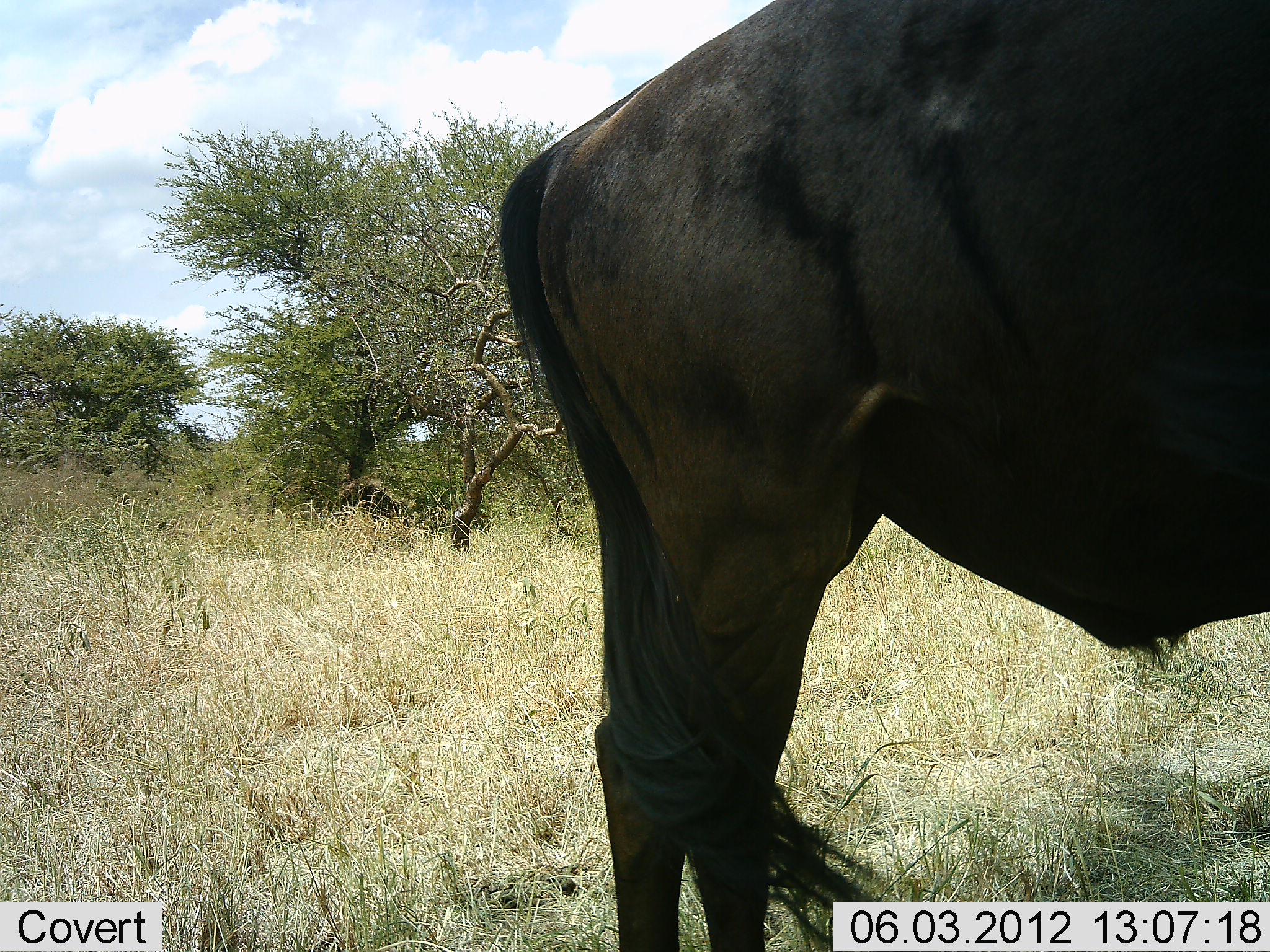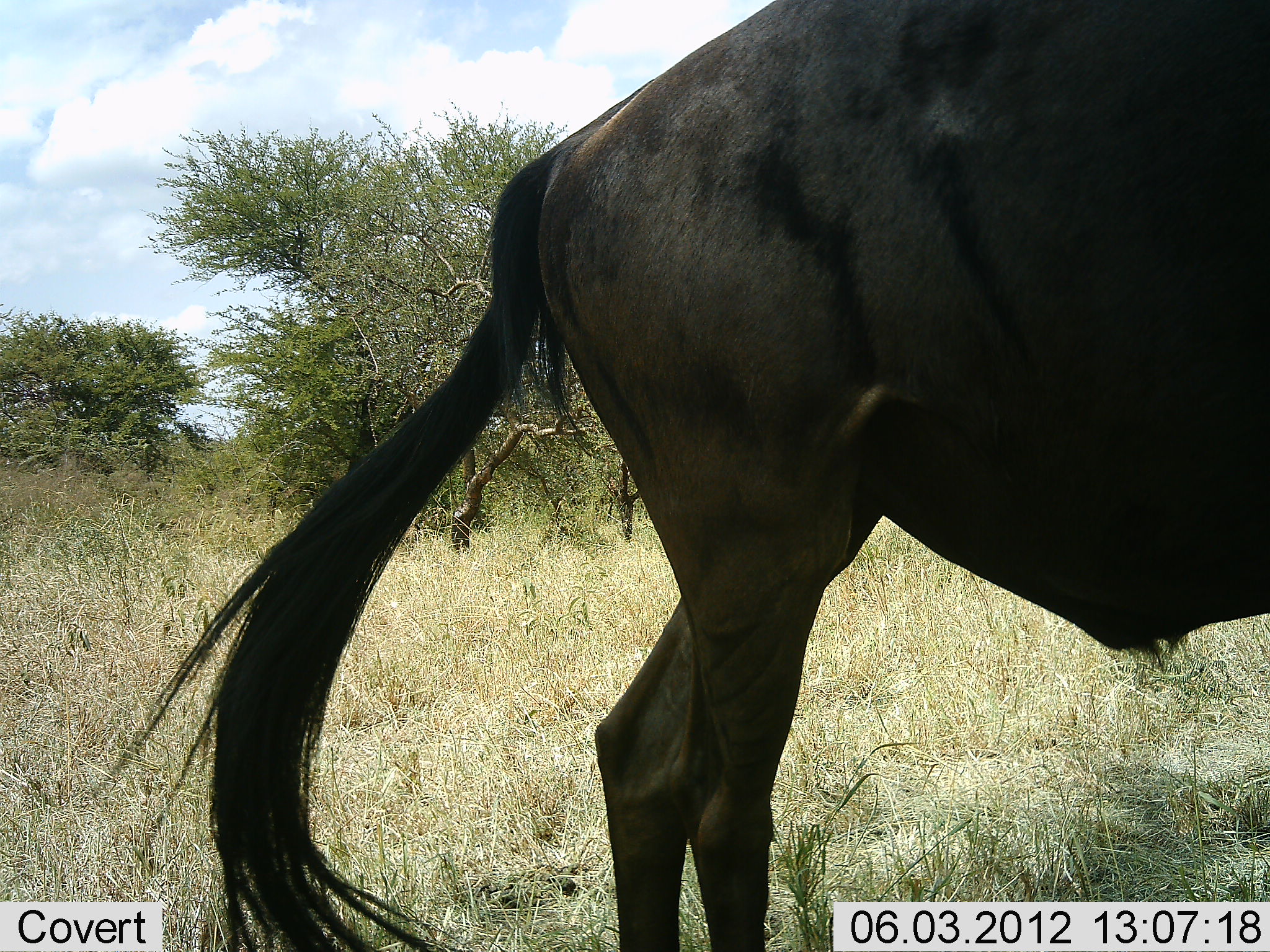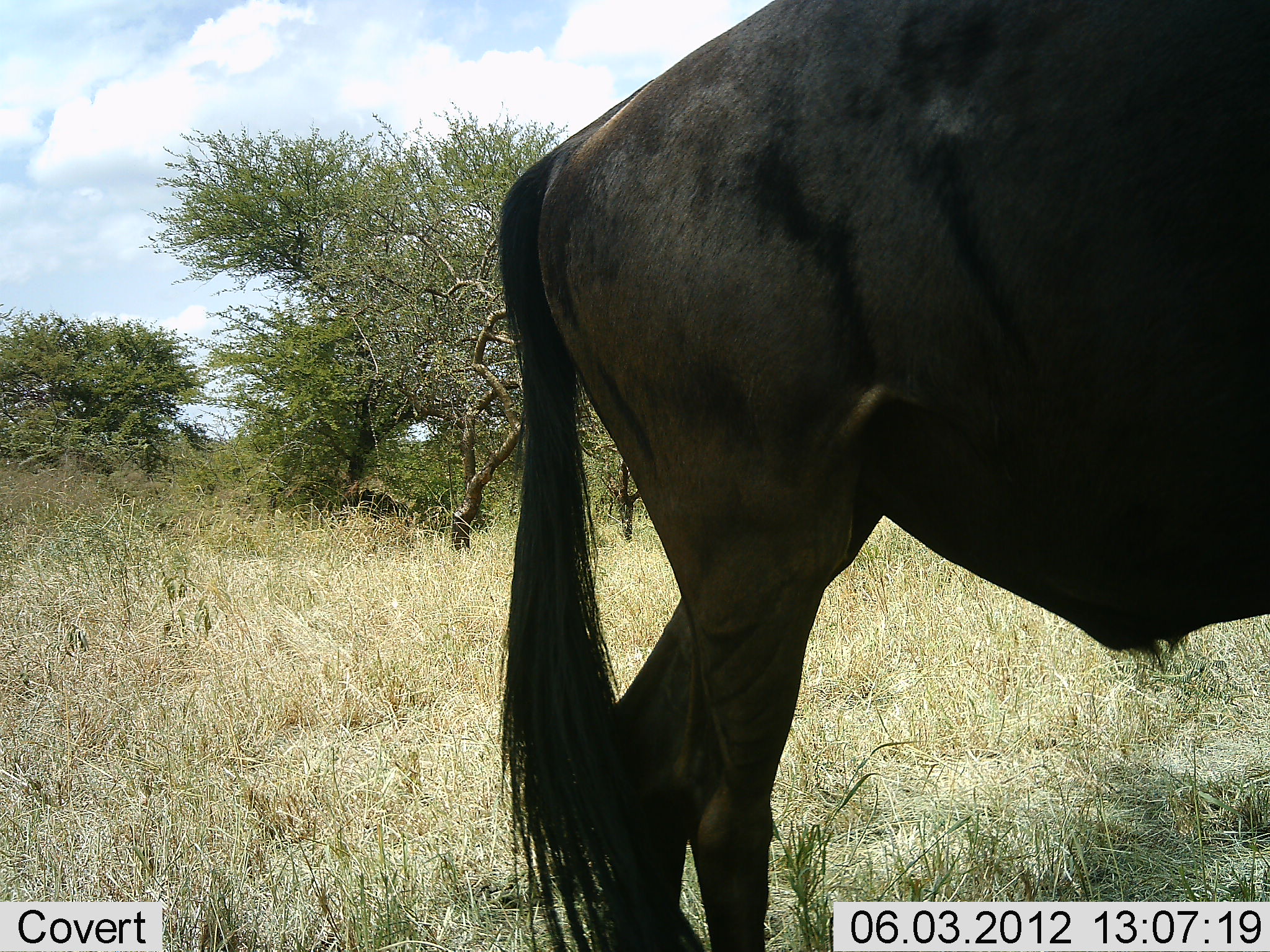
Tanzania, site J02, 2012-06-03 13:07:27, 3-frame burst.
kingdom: Animalia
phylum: Chordata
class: Mammalia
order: Artiodactyla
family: Bovidae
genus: Connochaetes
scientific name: Connochaetes taurinus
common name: blue wildebeest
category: wildebeest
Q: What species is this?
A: Wildebeest (blue wildebeest) (Connochaetes taurinus).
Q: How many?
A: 1.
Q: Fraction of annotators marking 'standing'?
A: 100%.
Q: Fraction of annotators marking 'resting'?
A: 0%.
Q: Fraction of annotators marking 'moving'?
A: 0%.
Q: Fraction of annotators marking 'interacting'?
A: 0%.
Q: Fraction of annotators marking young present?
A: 0%.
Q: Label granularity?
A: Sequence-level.